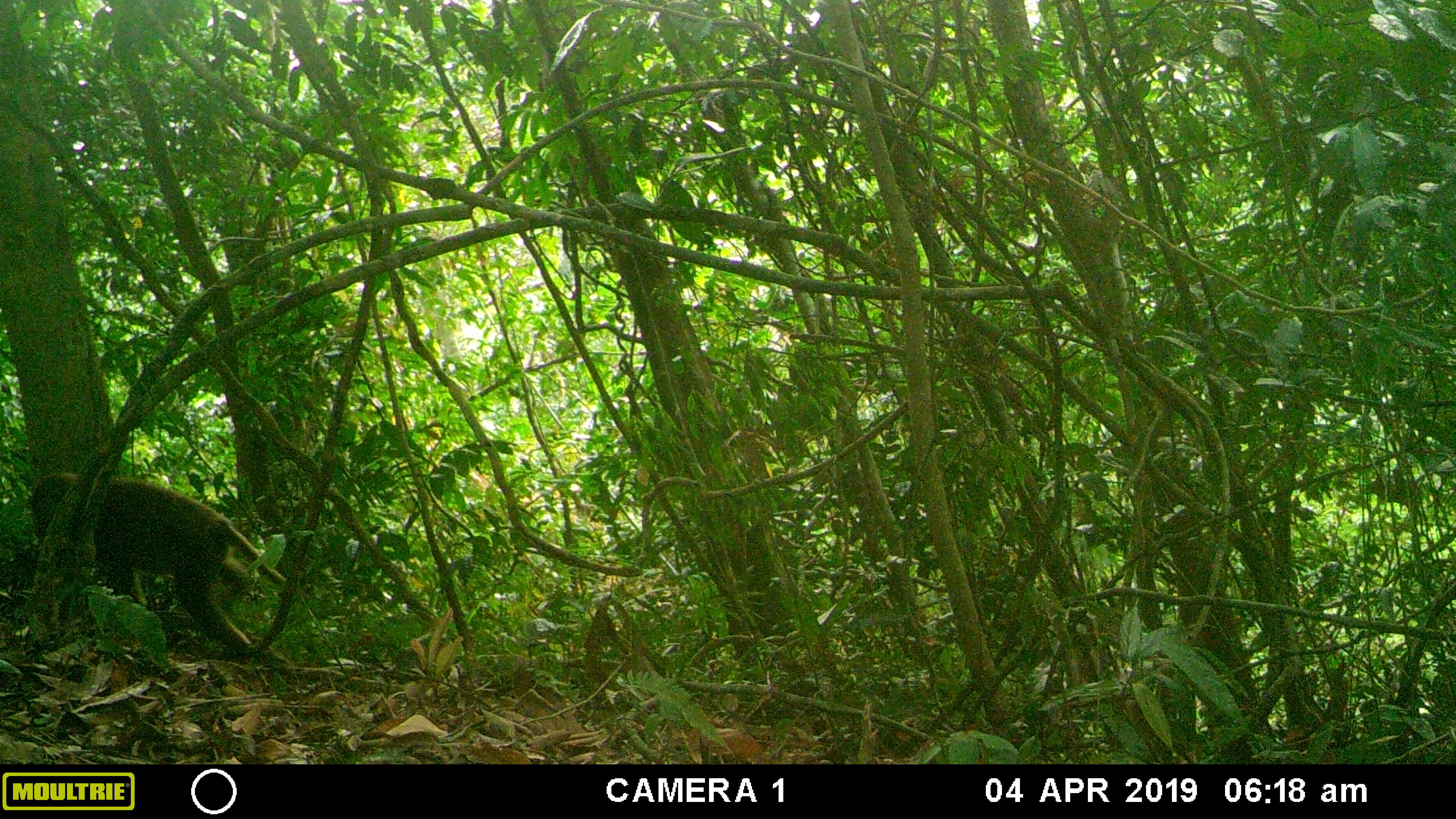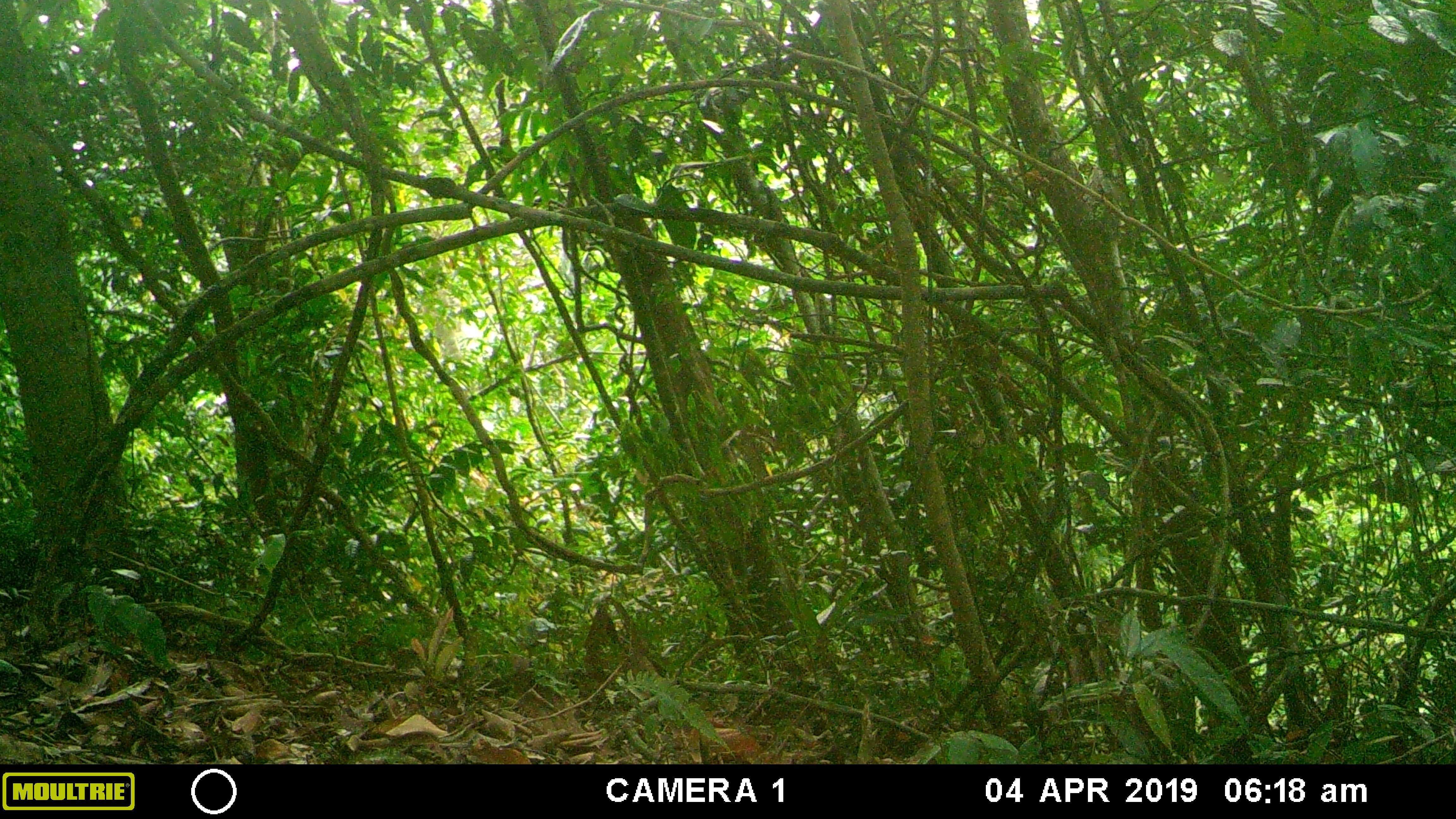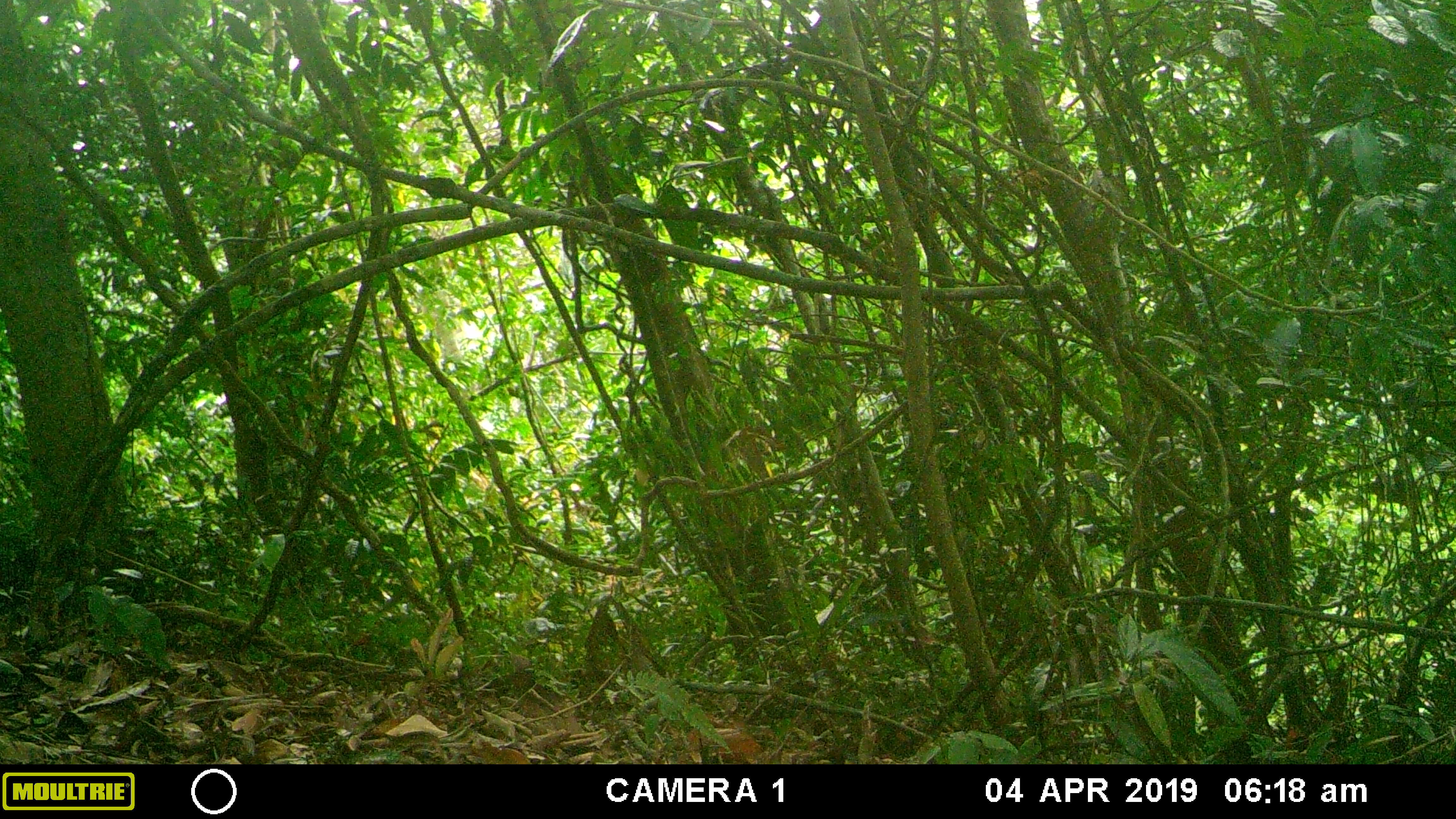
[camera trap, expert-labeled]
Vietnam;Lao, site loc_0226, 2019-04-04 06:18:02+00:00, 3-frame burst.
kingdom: Animalia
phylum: Chordata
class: Mammalia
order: Primates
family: Cercopithecidae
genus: Macaca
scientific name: Macaca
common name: macaques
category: assam or rhesus macaque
Assam or rhesus macaque (macaques) (Macaca). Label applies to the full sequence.